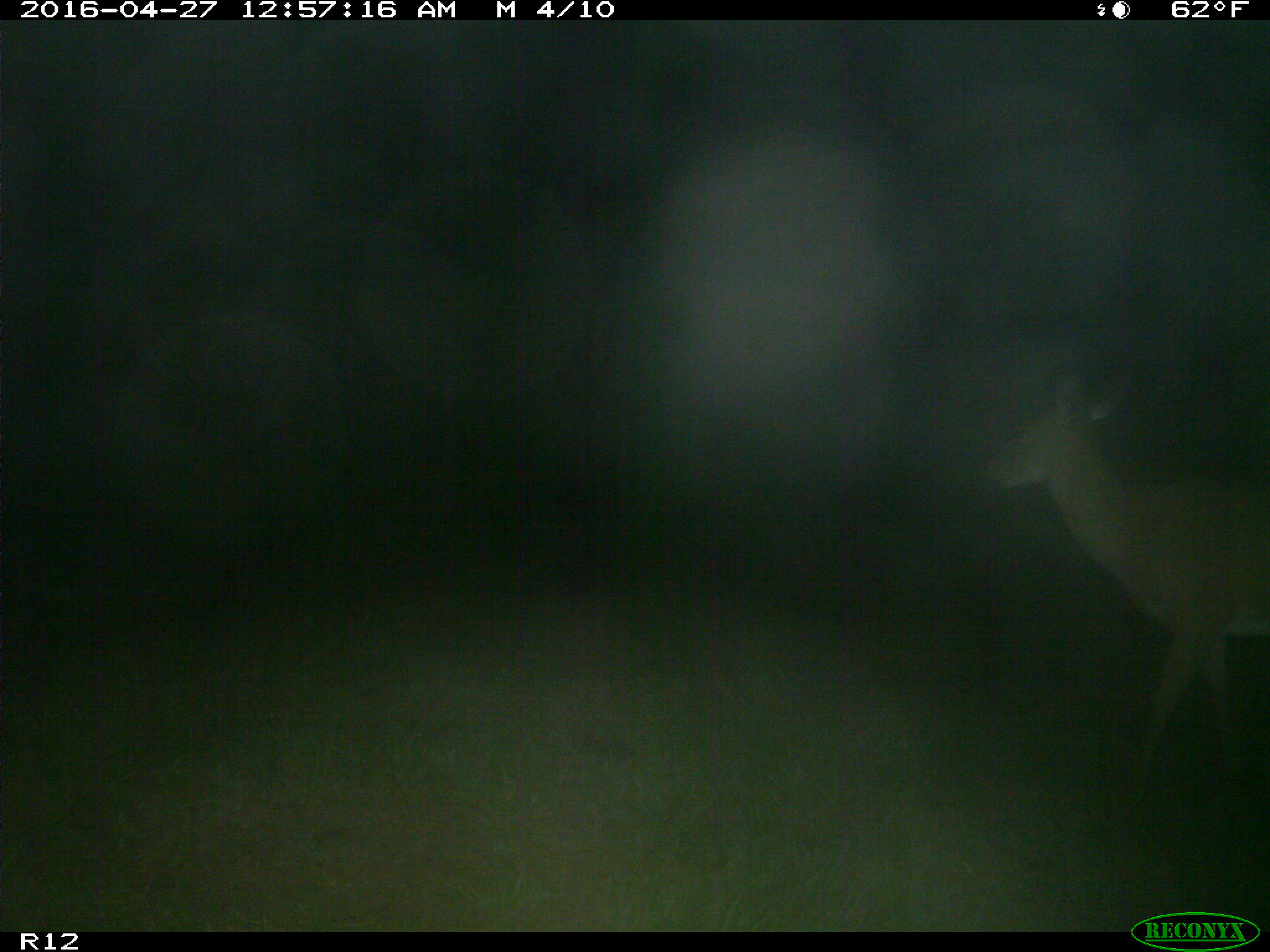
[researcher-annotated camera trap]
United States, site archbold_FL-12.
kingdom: Animalia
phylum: Chordata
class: Mammalia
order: Artiodactyla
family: Cervidae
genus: Odocoileus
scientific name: Odocoileus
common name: deer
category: unidentified deer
Unidentified deer (deer) (Odocoileus).